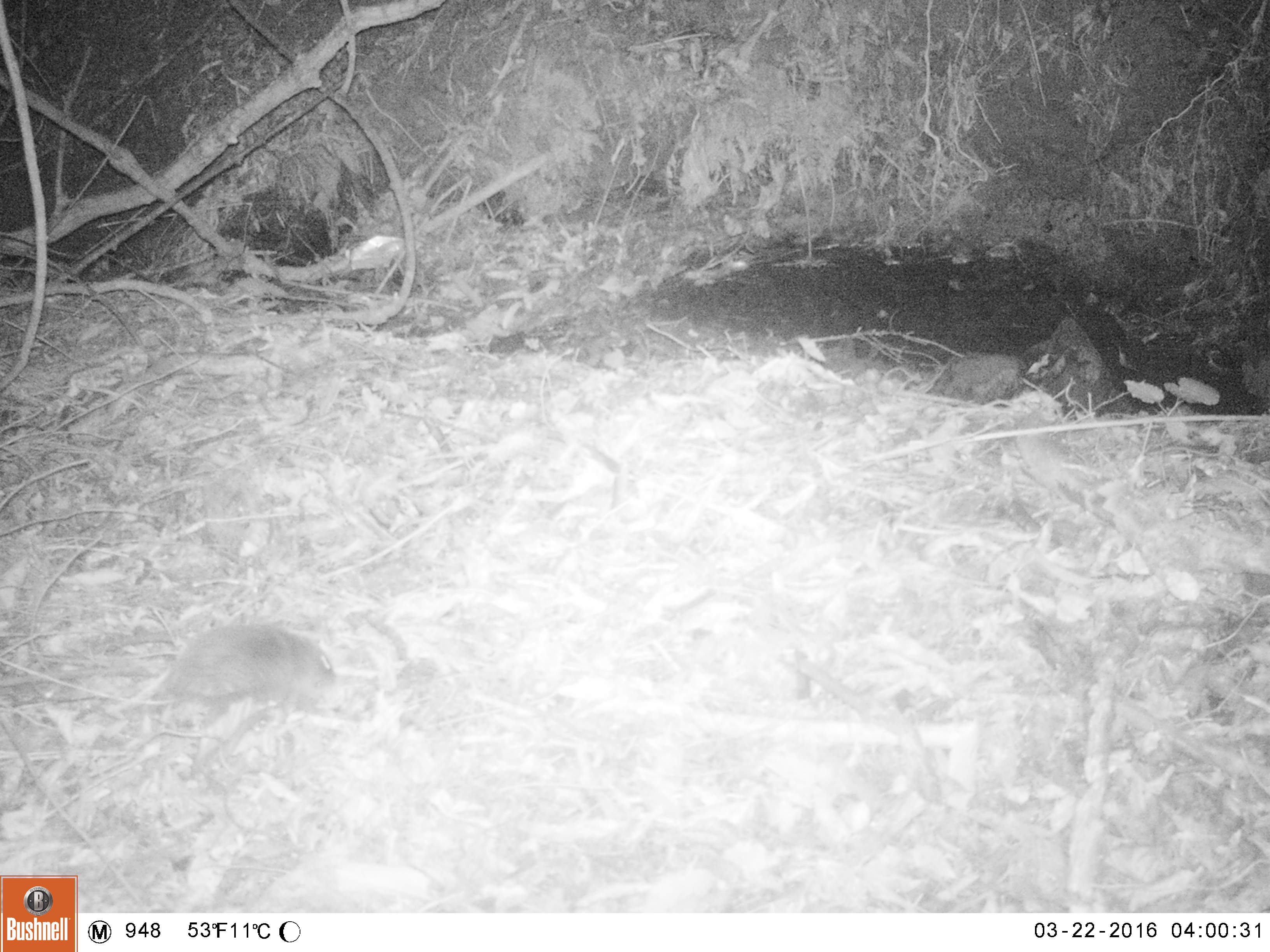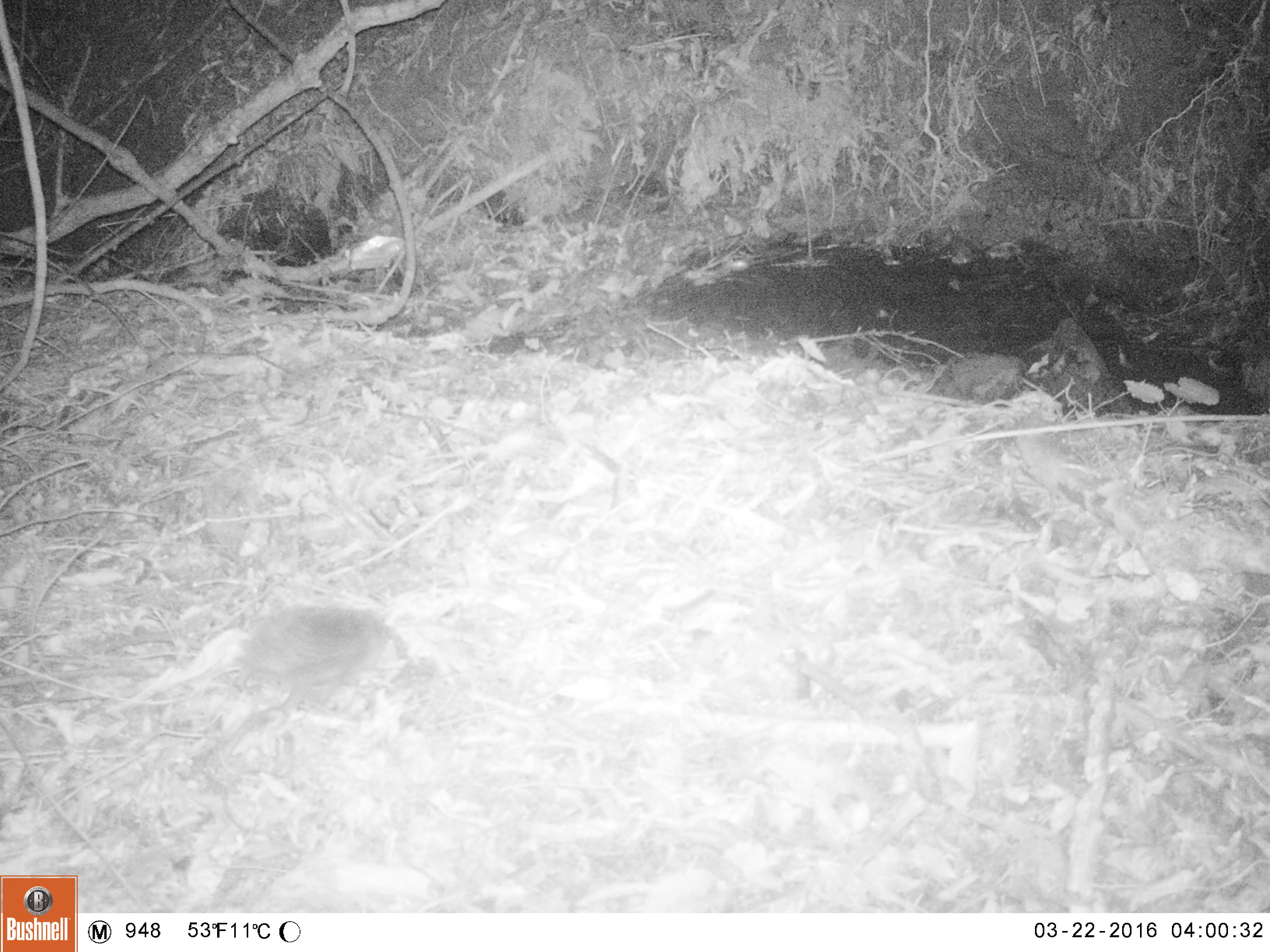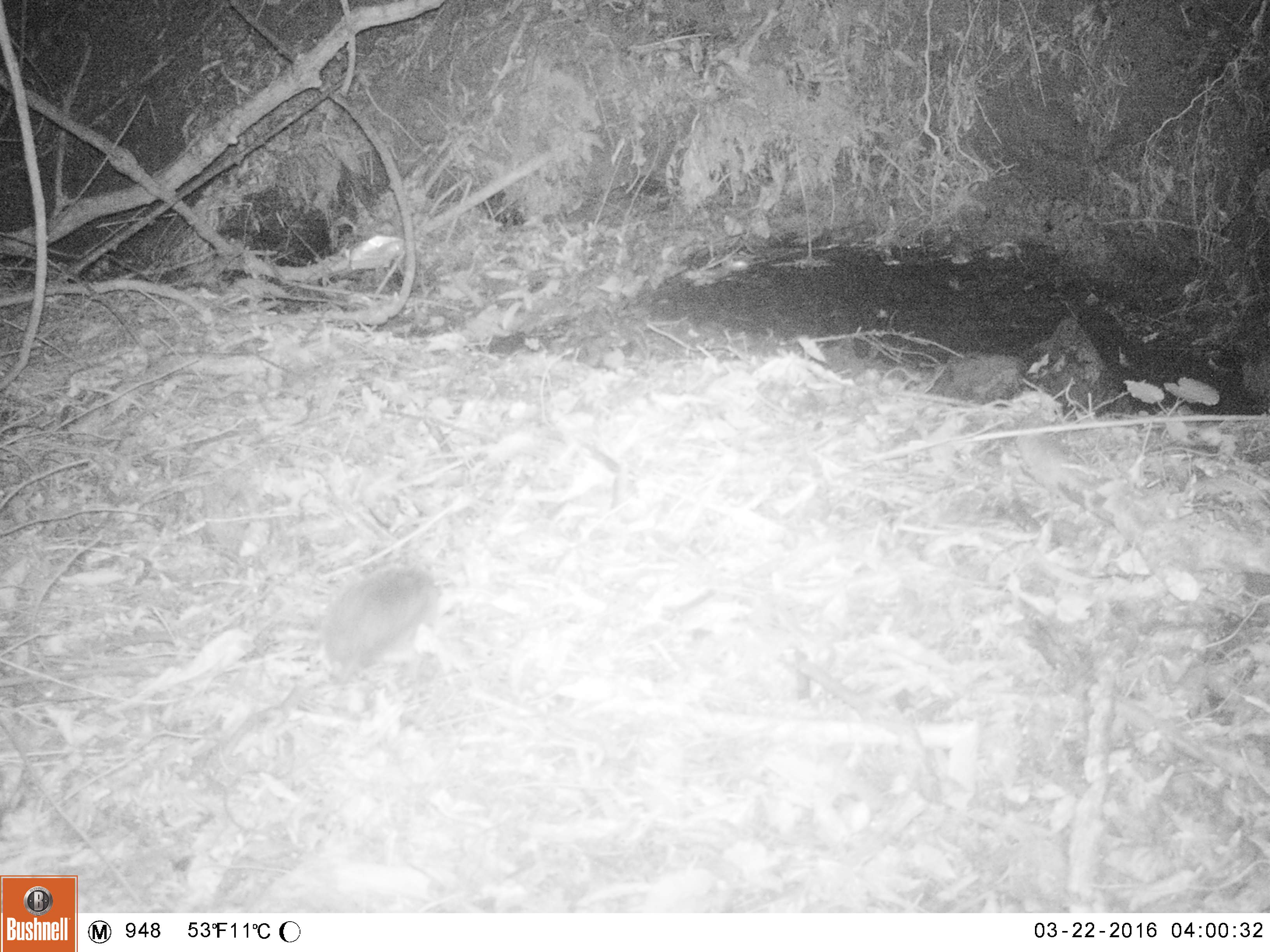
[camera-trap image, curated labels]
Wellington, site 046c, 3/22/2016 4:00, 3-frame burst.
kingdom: Animalia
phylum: Chordata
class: Mammalia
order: Eulipotyphla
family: Erinaceidae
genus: Erinaceus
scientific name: Erinaceus europaeus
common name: hedgehog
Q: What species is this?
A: Hedgehog (Erinaceus europaeus).